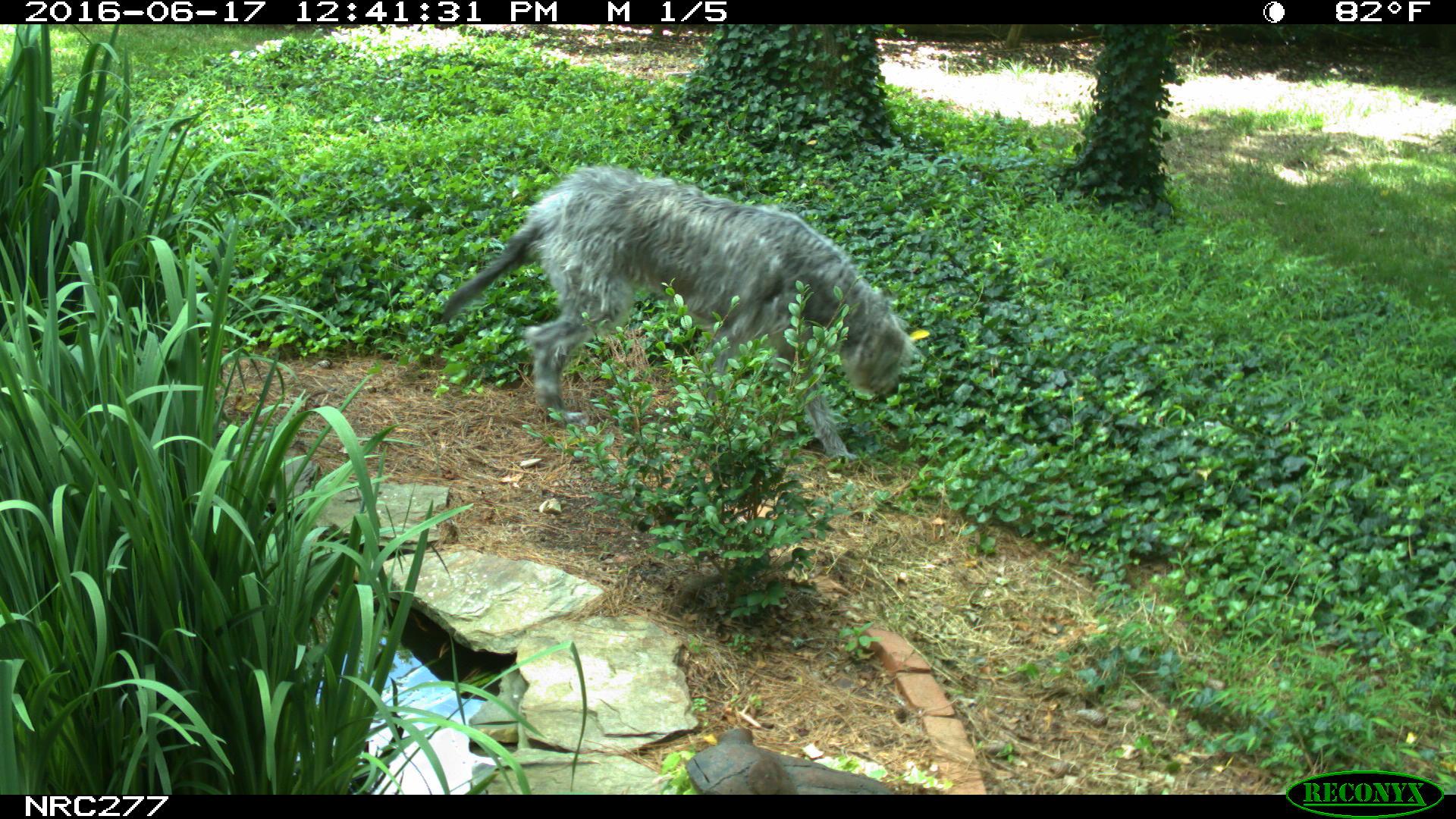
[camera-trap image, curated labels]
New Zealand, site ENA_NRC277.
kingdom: Animalia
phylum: Chordata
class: Mammalia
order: Carnivora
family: Canidae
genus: Canis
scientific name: Canis familiaris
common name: domestic dog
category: dog